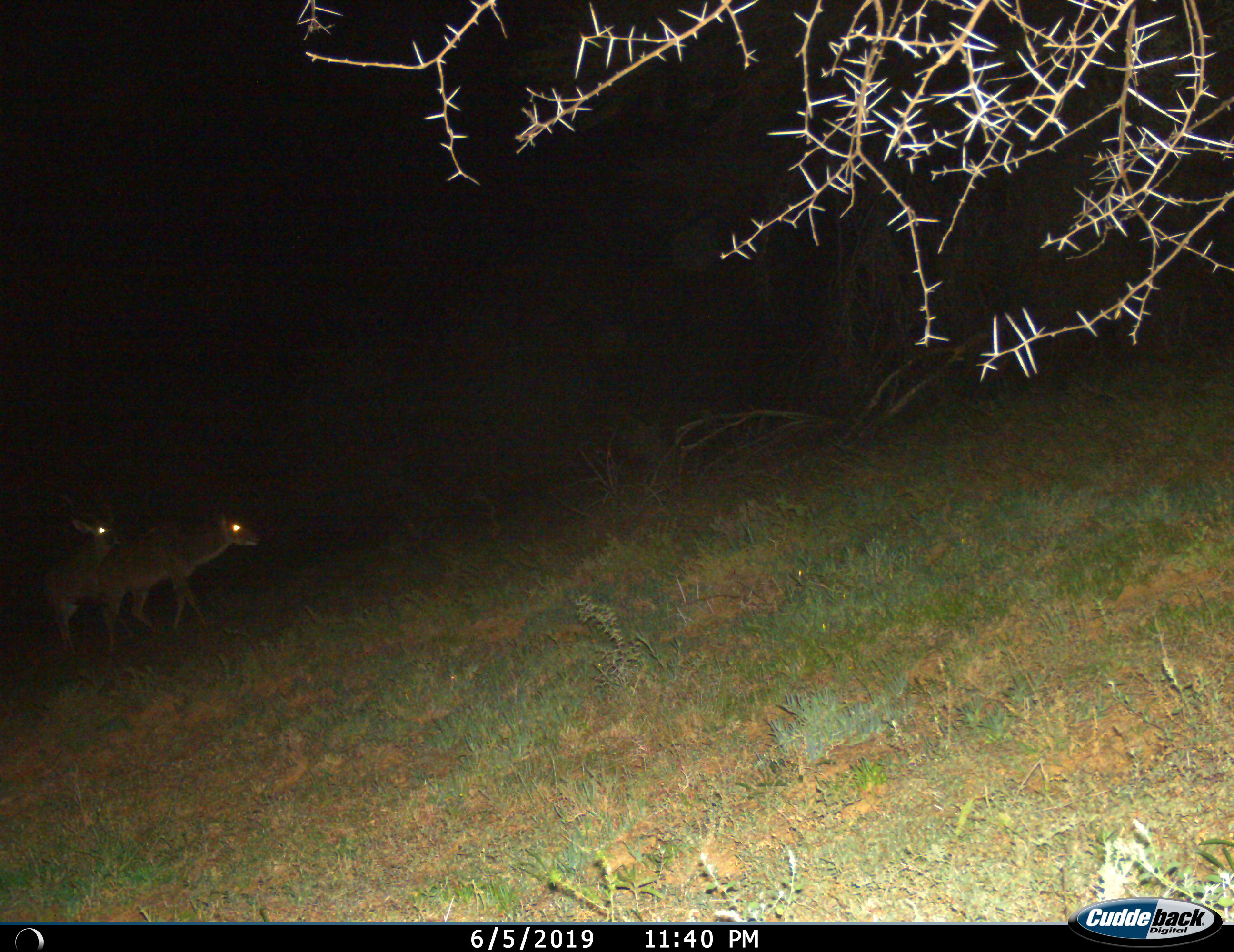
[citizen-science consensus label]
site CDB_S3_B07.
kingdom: Animalia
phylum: Chordata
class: Mammalia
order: Artiodactyla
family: Bovidae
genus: Tragelaphus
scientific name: Tragelaphus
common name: kudu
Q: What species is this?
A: Kudu (Tragelaphus).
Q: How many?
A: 2.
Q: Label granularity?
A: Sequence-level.